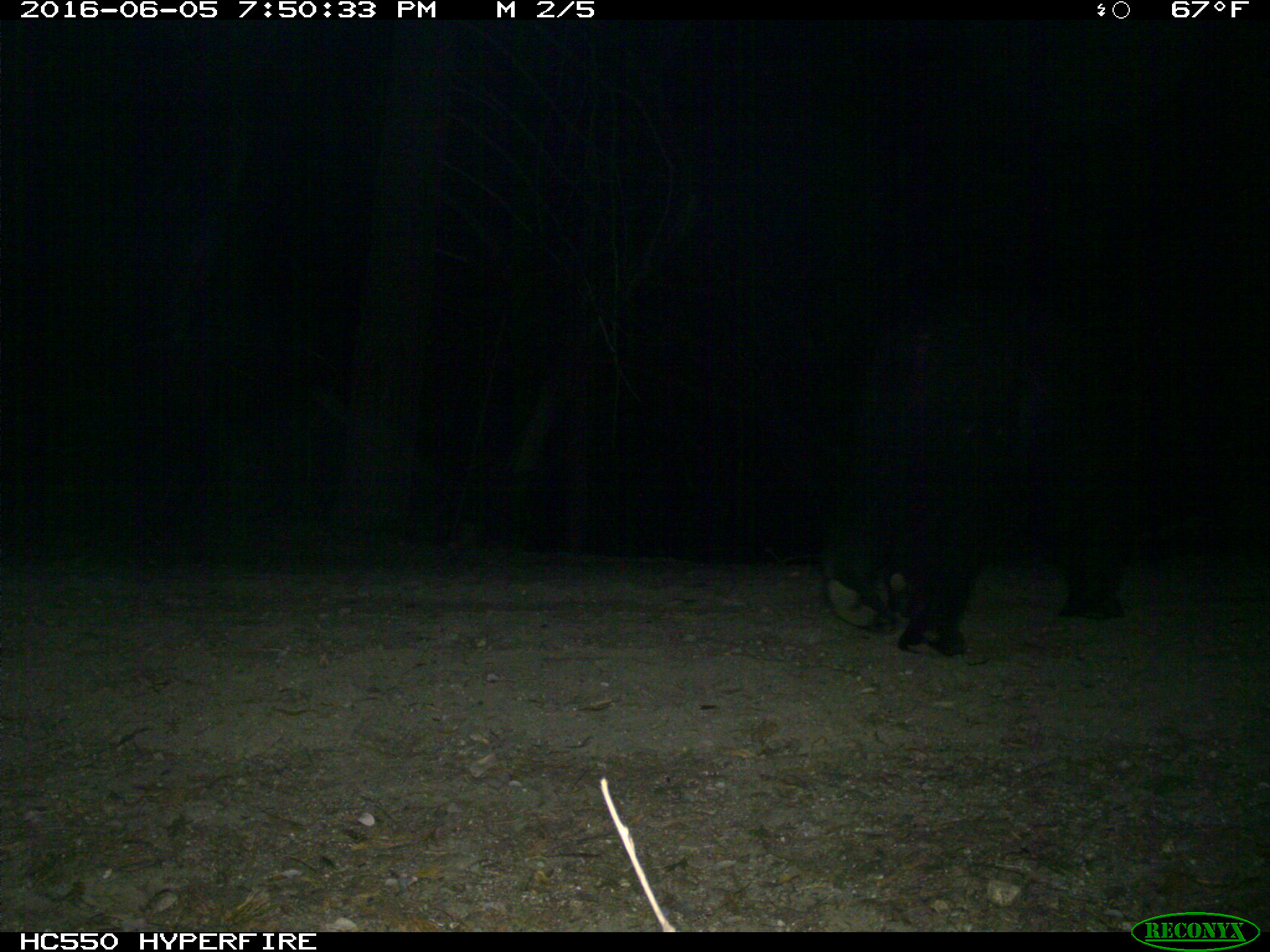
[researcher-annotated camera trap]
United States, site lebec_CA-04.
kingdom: Animalia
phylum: Chordata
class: Mammalia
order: Carnivora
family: Ursidae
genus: Ursus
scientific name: Ursus americanus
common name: american black bear